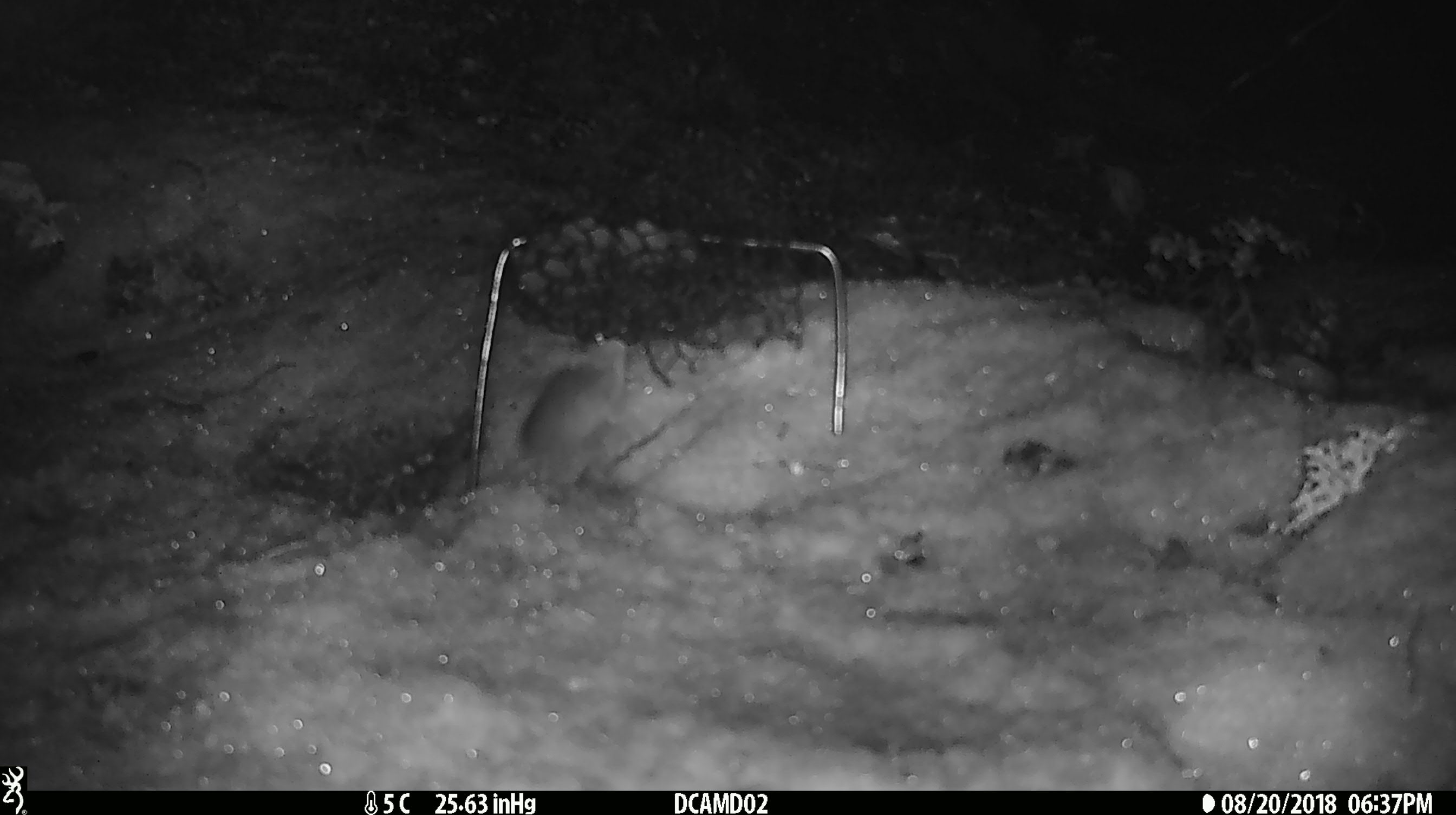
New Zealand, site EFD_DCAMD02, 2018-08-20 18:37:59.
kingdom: Animalia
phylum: Chordata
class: Mammalia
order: Rodentia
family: Muridae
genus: Mus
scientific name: Mus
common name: mouse